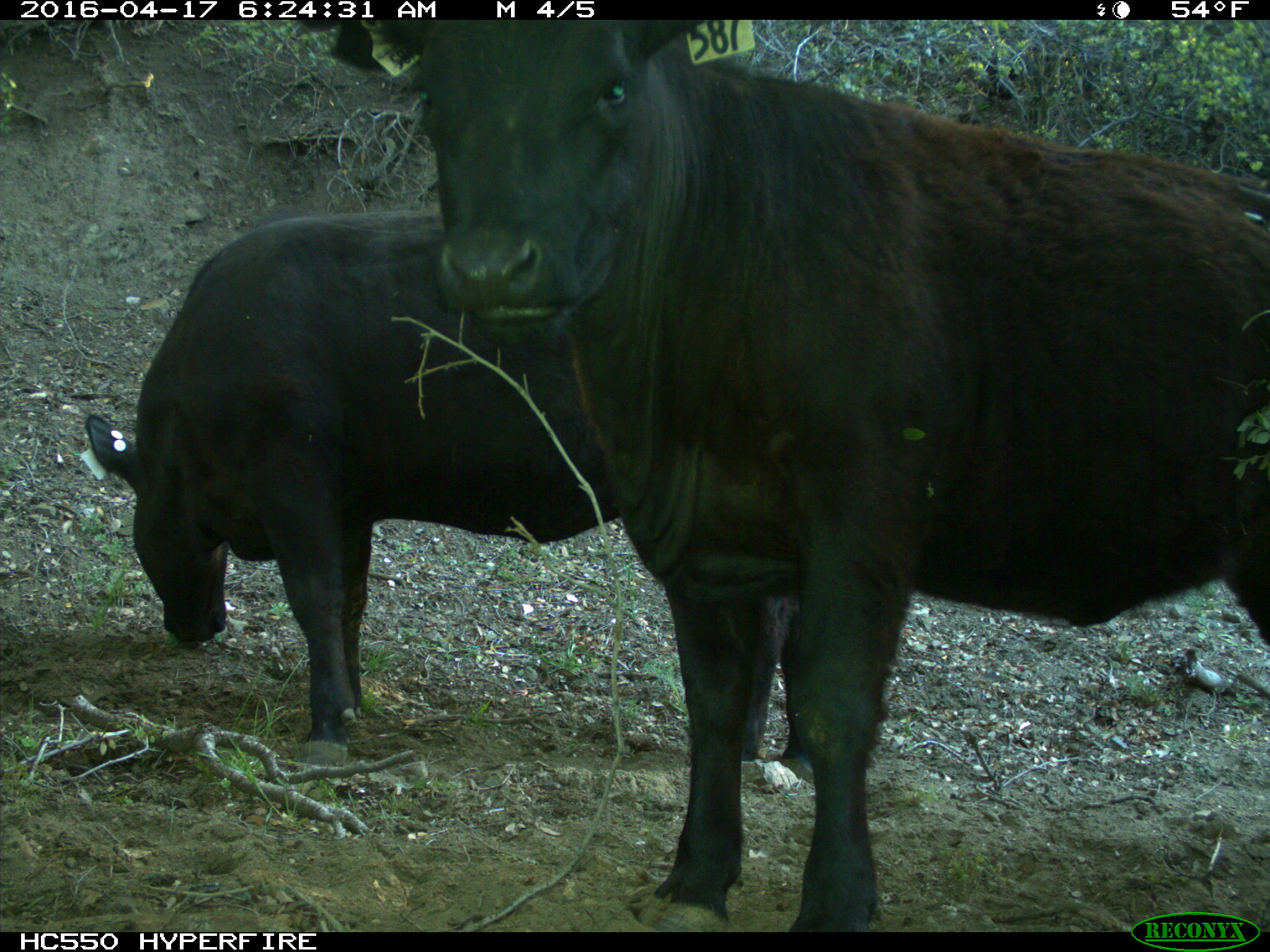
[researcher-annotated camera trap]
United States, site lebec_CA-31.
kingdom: Animalia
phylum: Chordata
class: Mammalia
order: Artiodactyla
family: Bovidae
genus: Bos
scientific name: Bos taurus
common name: domestic cow